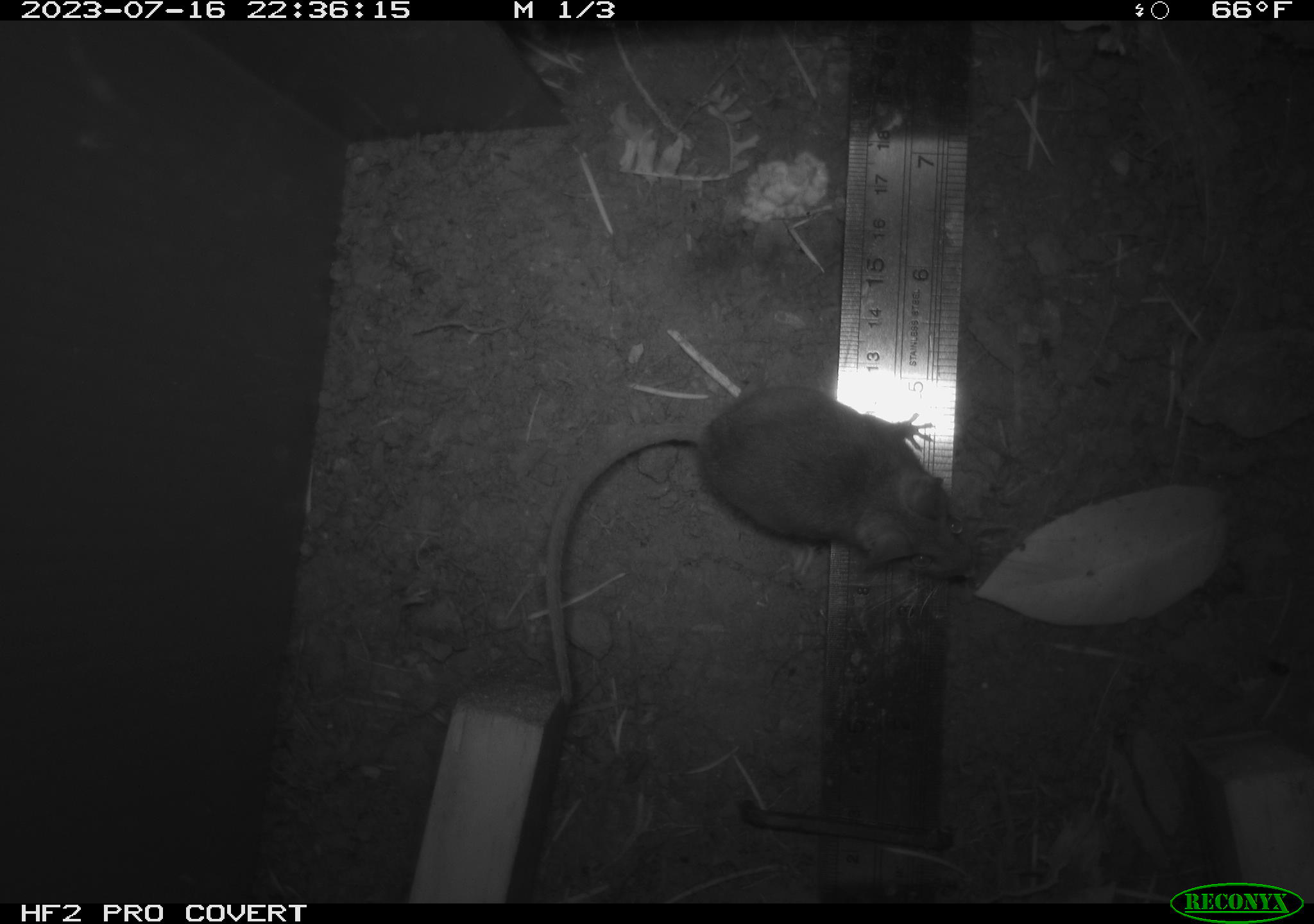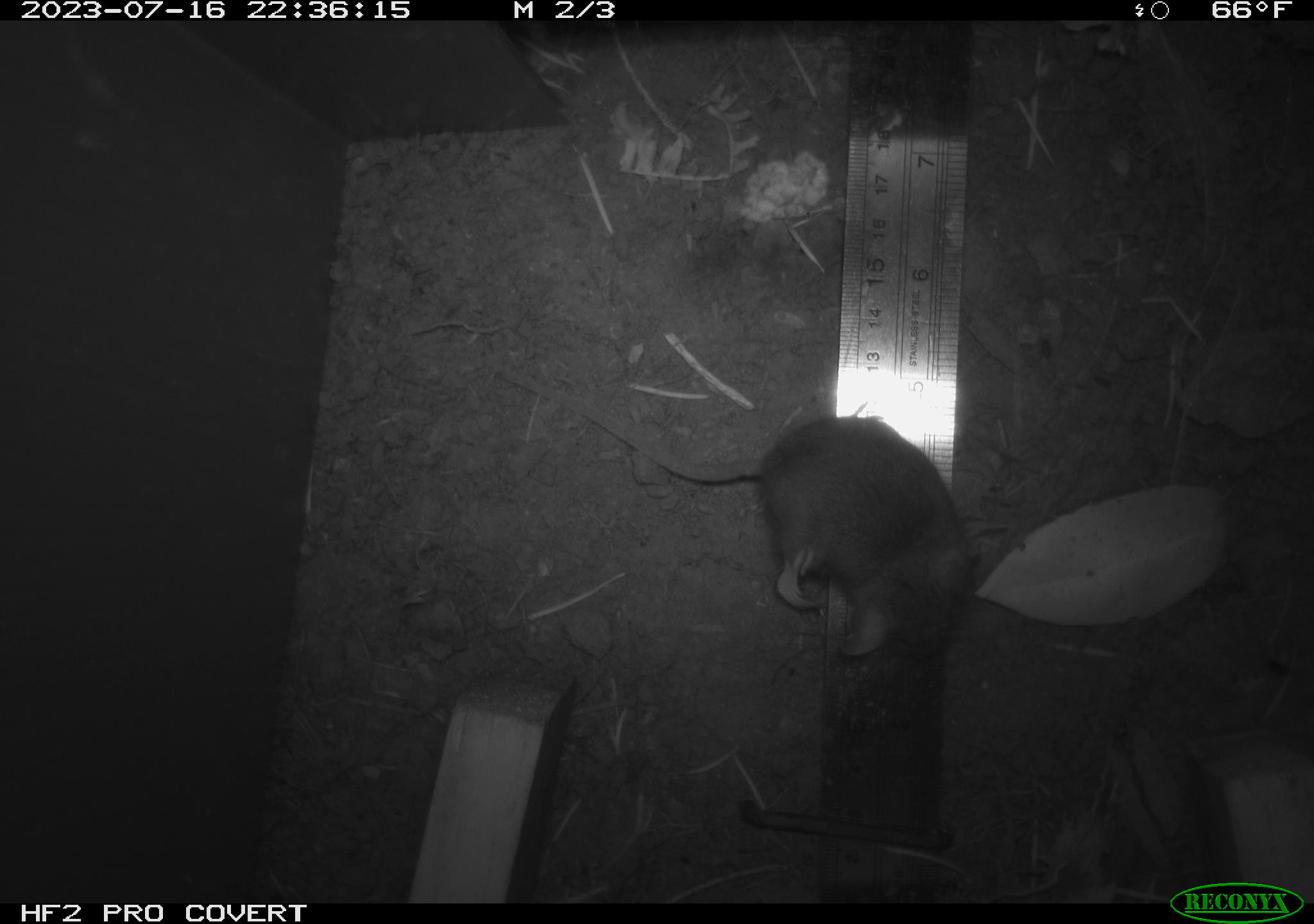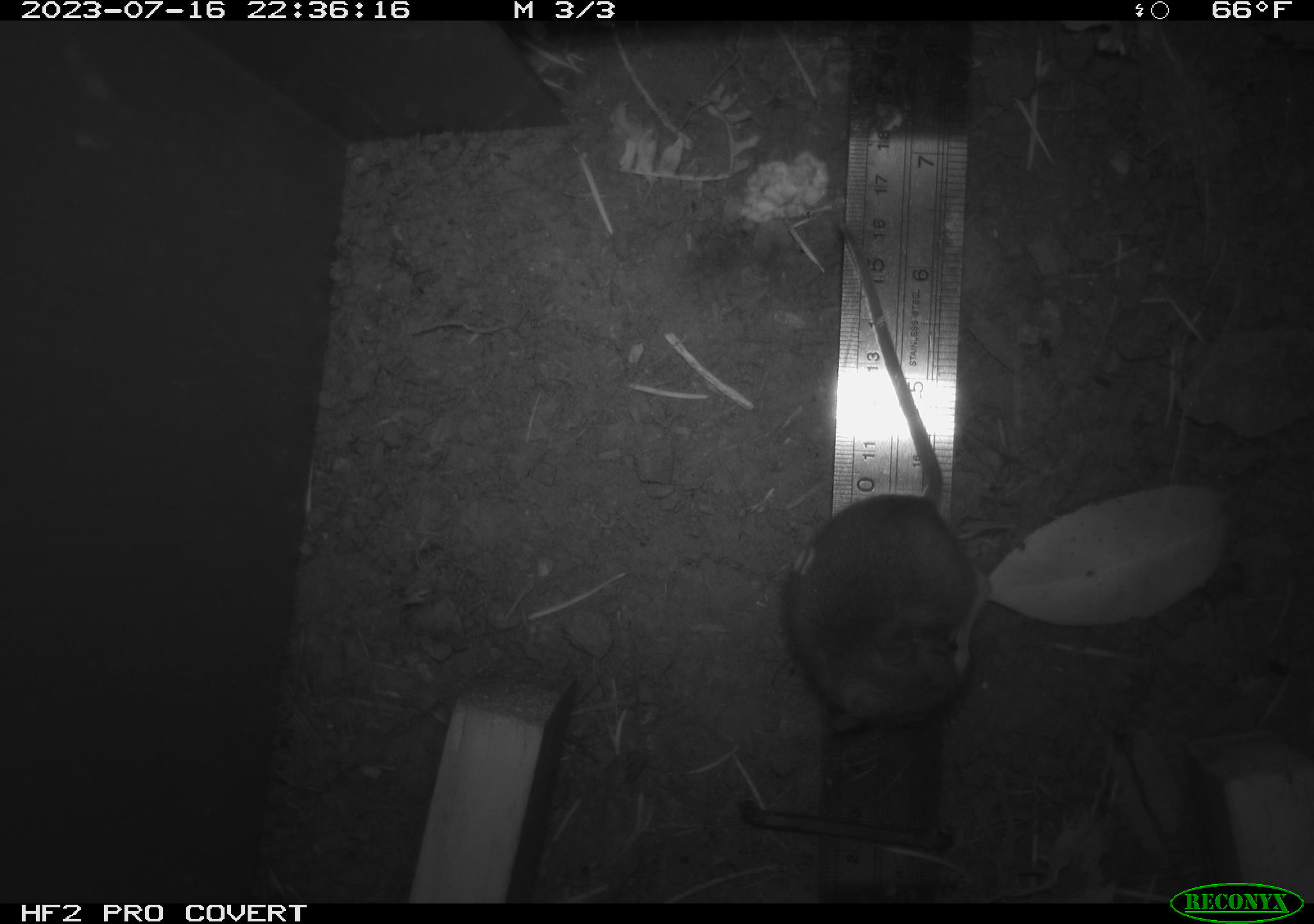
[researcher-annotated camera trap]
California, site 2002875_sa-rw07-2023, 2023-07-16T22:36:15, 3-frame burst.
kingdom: Animalia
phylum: Chordata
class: Mammalia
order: Rodentia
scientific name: Rodentia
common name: mouse species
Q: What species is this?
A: Mouse species (Rodentia).